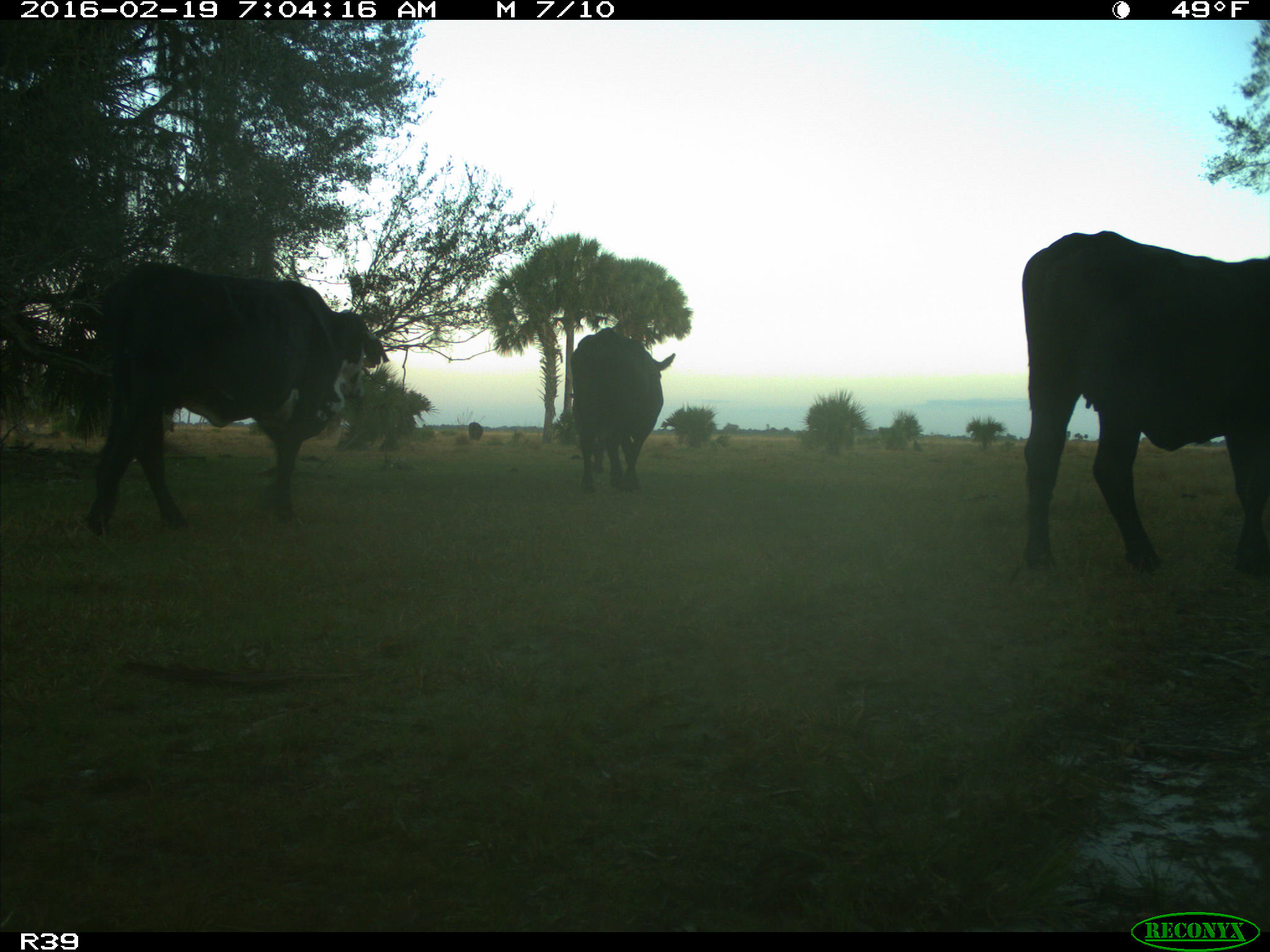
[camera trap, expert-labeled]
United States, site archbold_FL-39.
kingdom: Animalia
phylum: Chordata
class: Mammalia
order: Artiodactyla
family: Bovidae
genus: Bos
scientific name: Bos taurus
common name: domestic cow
Bos taurus (domestic cow).